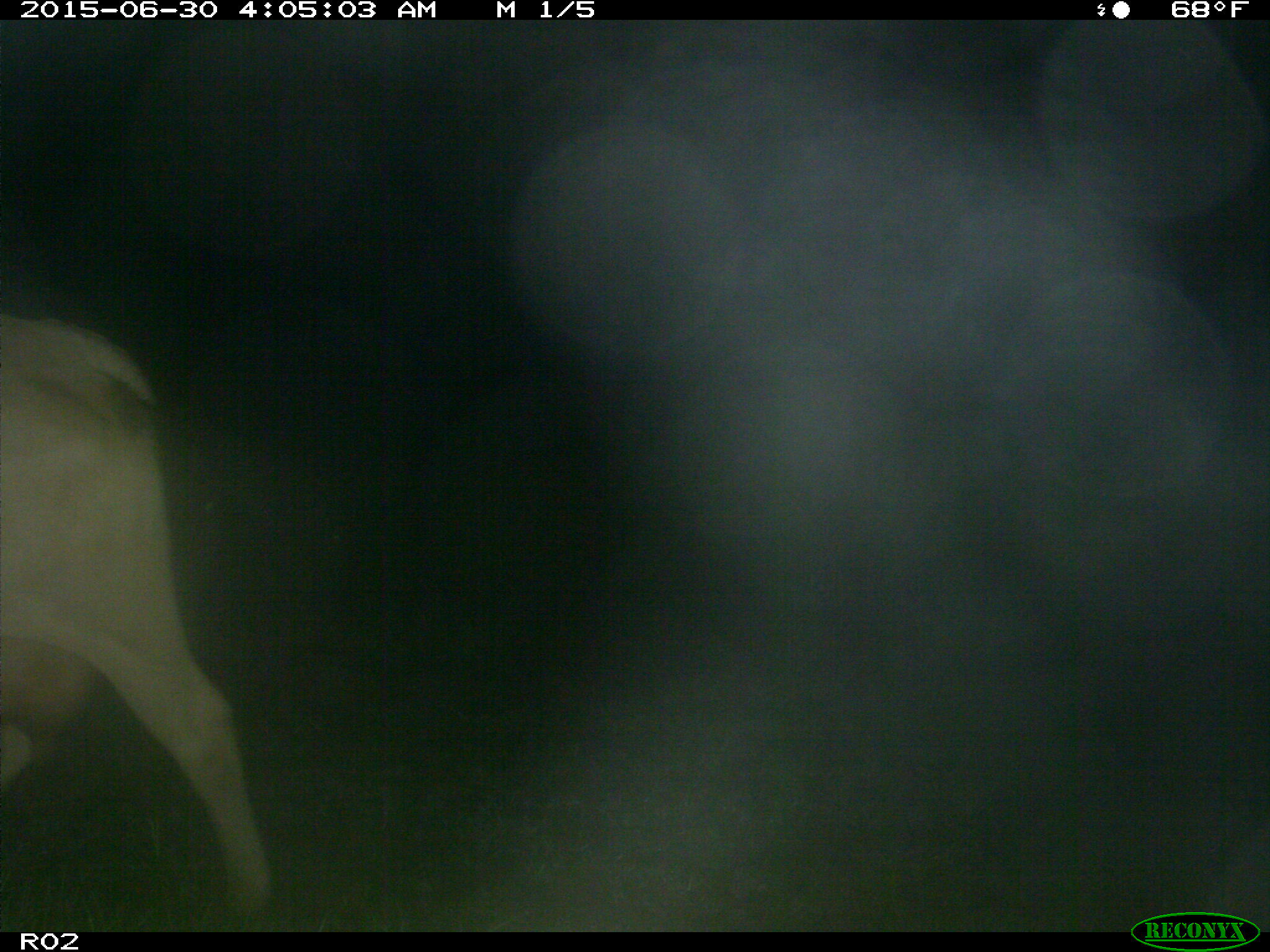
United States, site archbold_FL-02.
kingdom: Animalia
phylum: Chordata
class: Mammalia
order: Artiodactyla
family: Bovidae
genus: Bos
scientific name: Bos taurus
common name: domestic cow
Bos taurus (domestic cow).